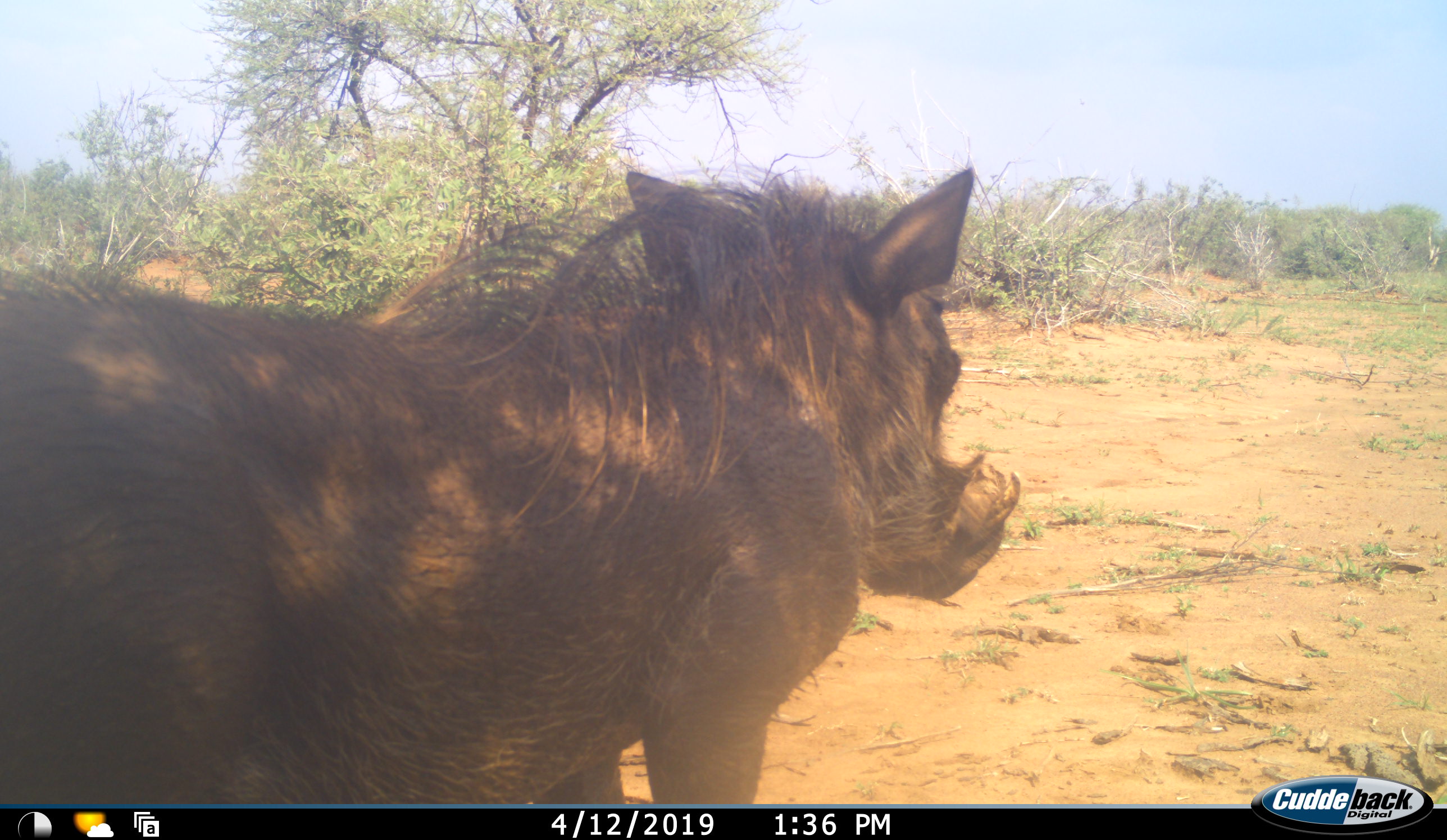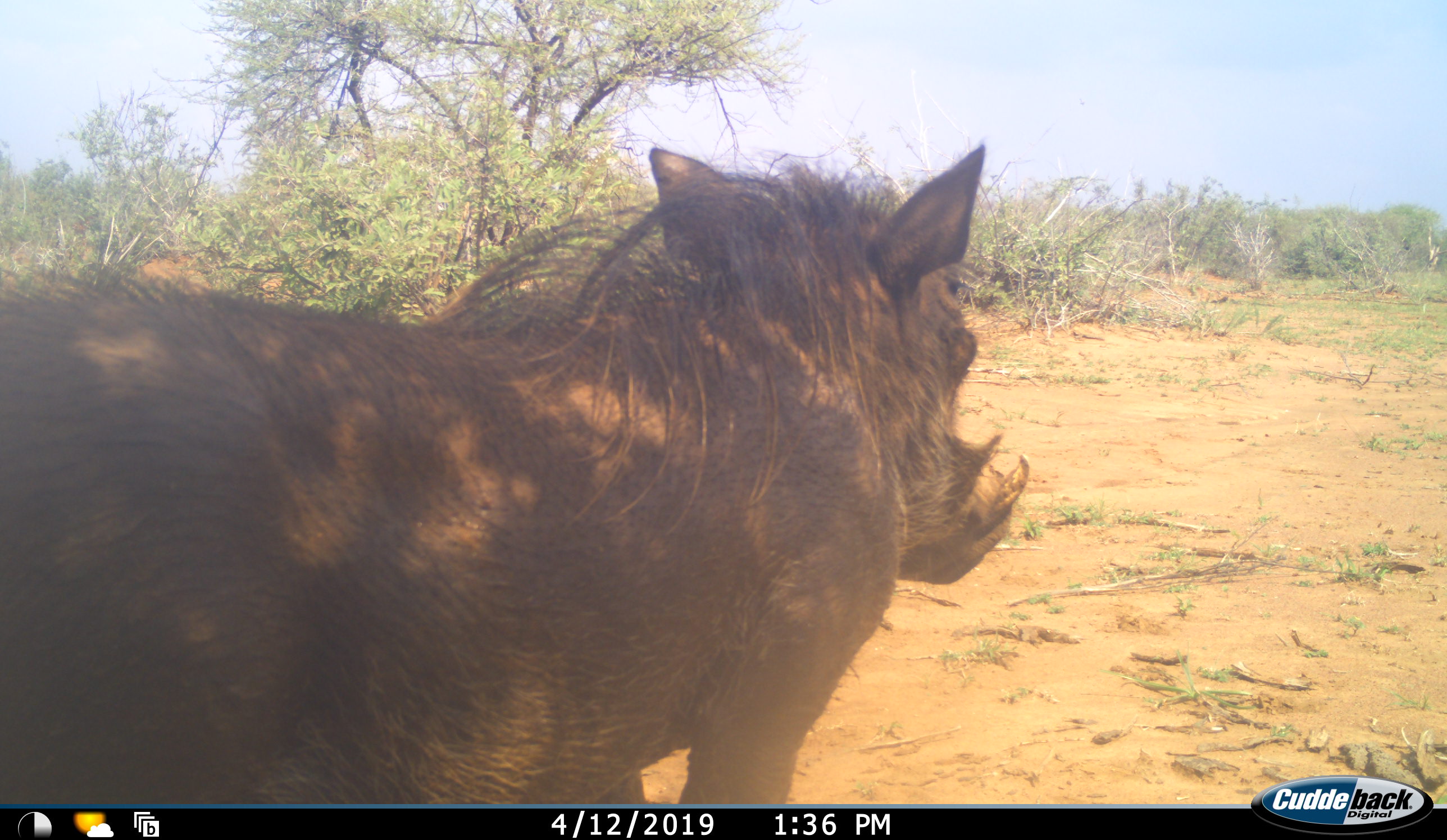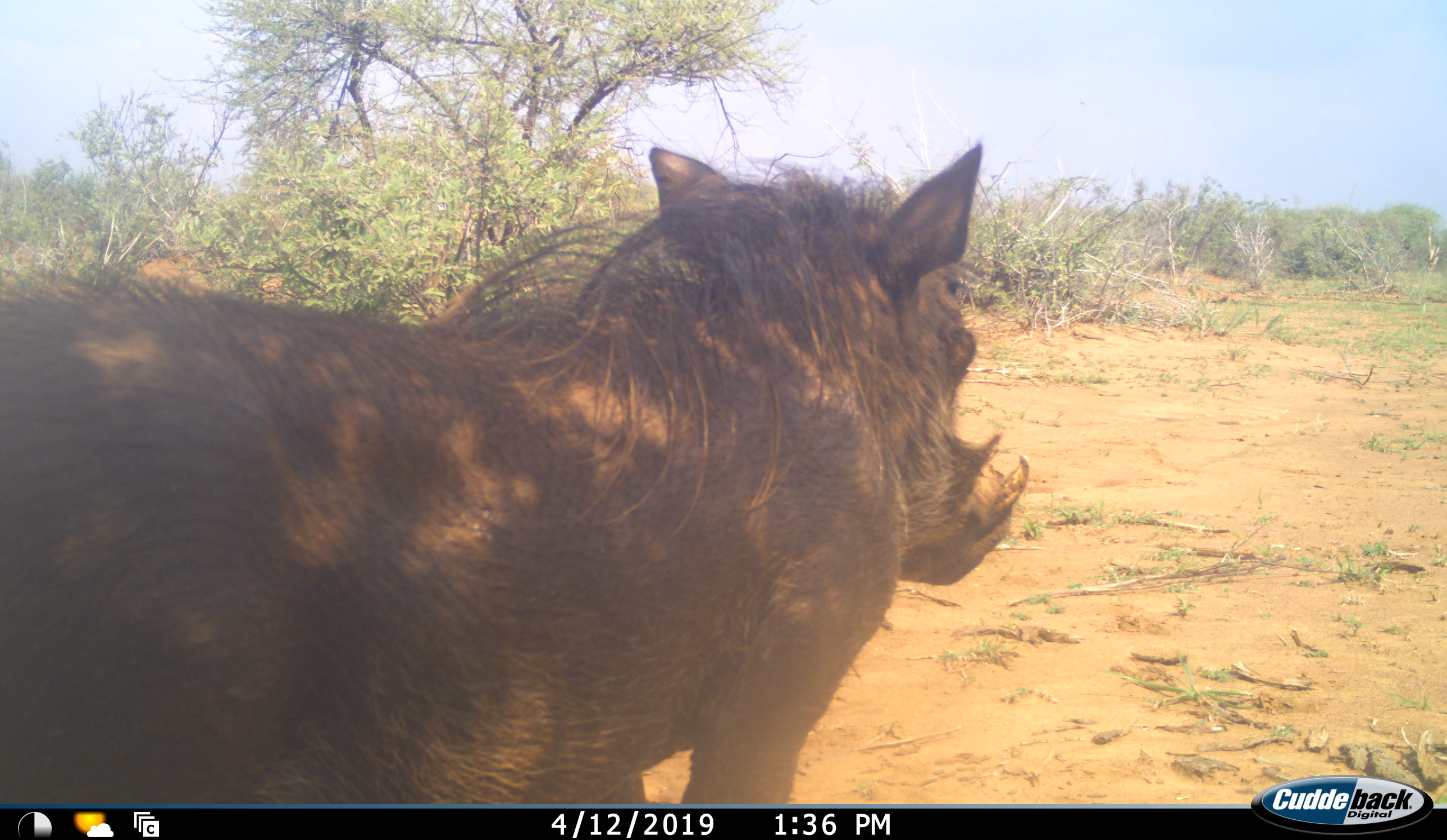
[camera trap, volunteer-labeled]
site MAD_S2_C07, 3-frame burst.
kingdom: Animalia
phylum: Chordata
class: Mammalia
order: Artiodactyla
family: Suidae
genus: Phacochoerus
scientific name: Phacochoerus africanus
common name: warthog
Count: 1.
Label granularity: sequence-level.